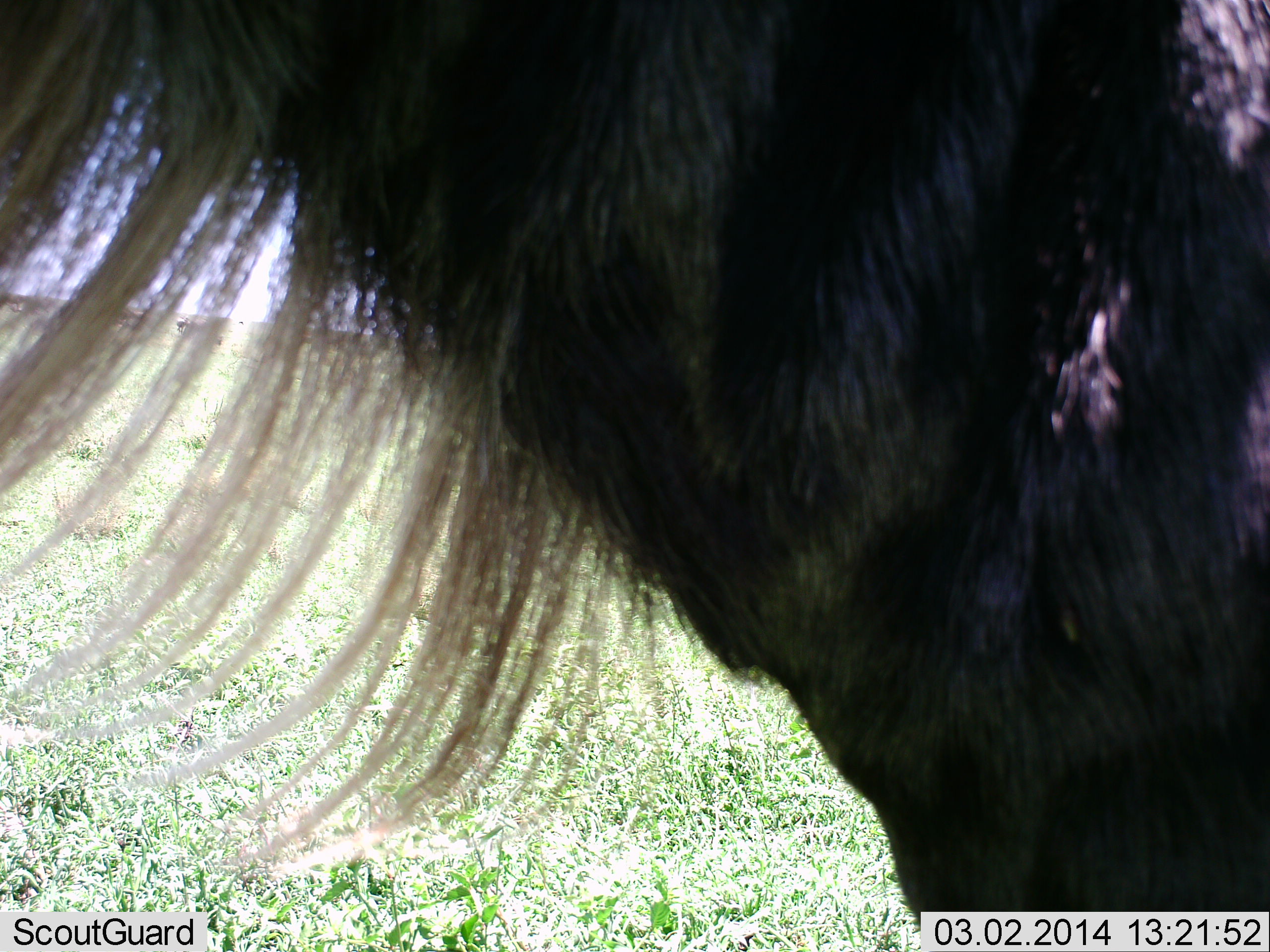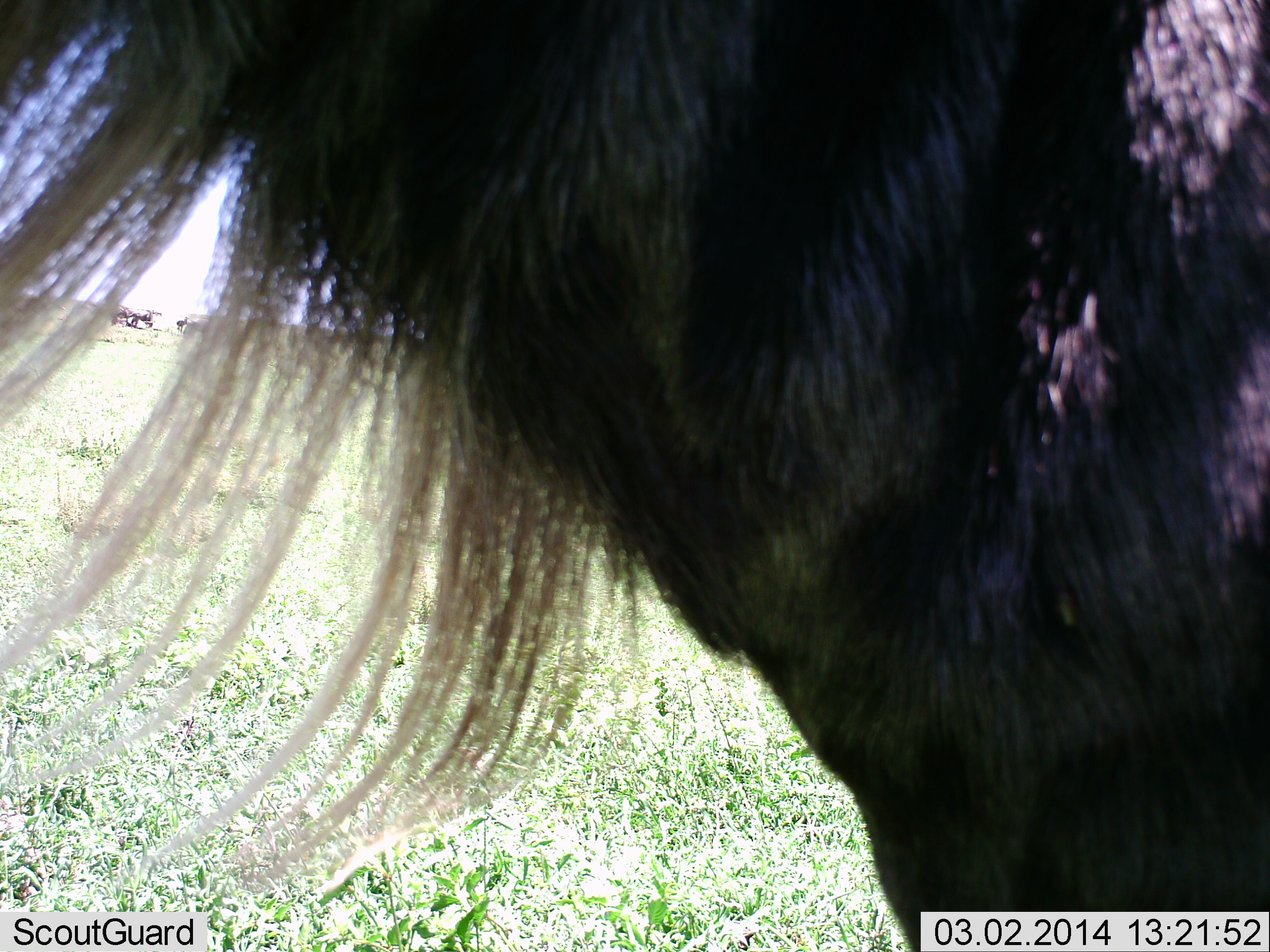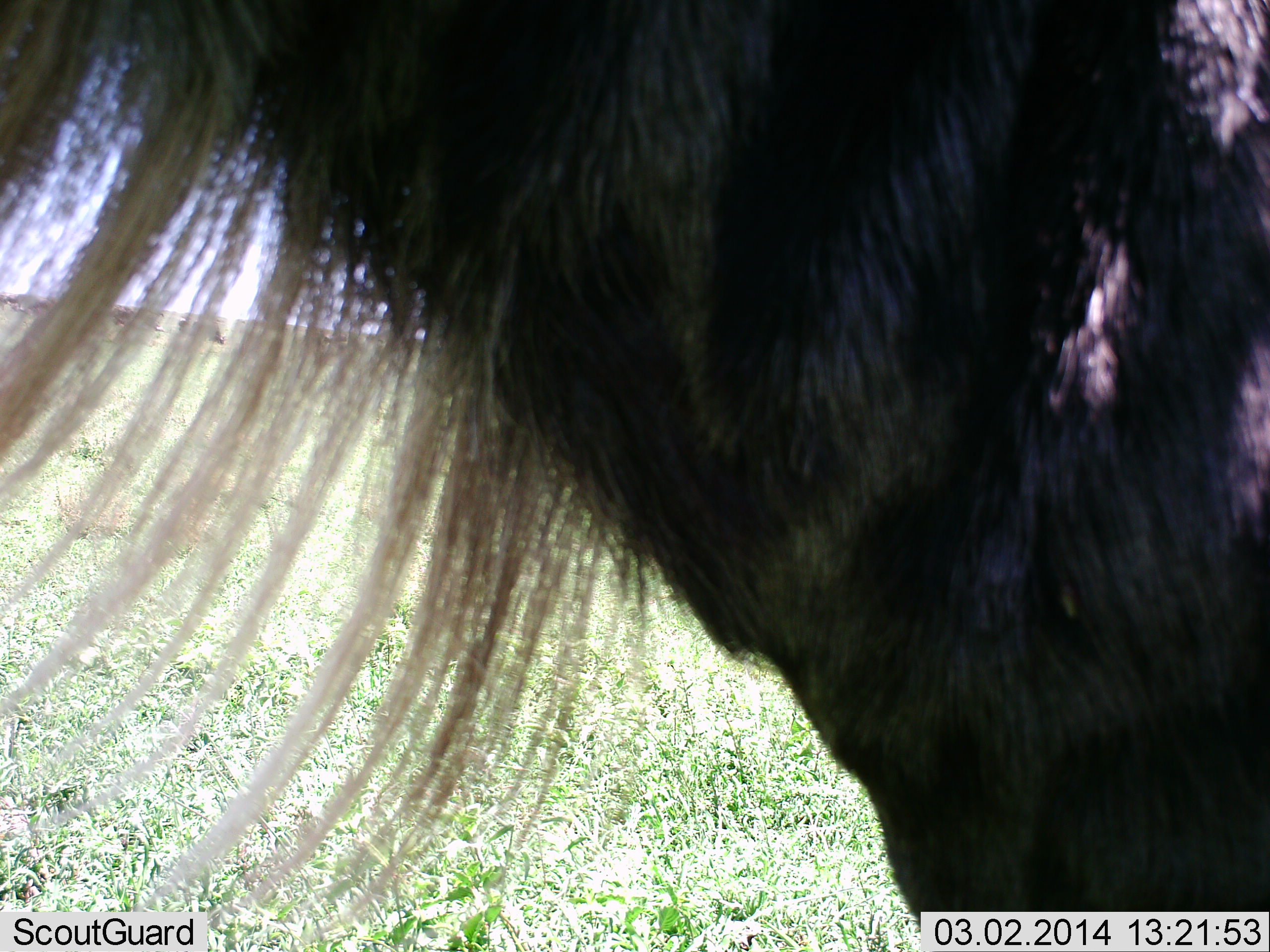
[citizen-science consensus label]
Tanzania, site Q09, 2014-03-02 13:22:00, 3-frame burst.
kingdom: Animalia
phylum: Chordata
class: Mammalia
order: Artiodactyla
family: Bovidae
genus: Connochaetes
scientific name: Connochaetes taurinus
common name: blue wildebeest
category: wildebeest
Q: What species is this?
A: Wildebeest (blue wildebeest) (Connochaetes taurinus).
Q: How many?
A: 1.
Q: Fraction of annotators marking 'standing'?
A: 100%.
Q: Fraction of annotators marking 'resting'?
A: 0%.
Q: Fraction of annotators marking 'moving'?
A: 10%.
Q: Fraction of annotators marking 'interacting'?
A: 0%.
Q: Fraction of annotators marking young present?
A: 0%.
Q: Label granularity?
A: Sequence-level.